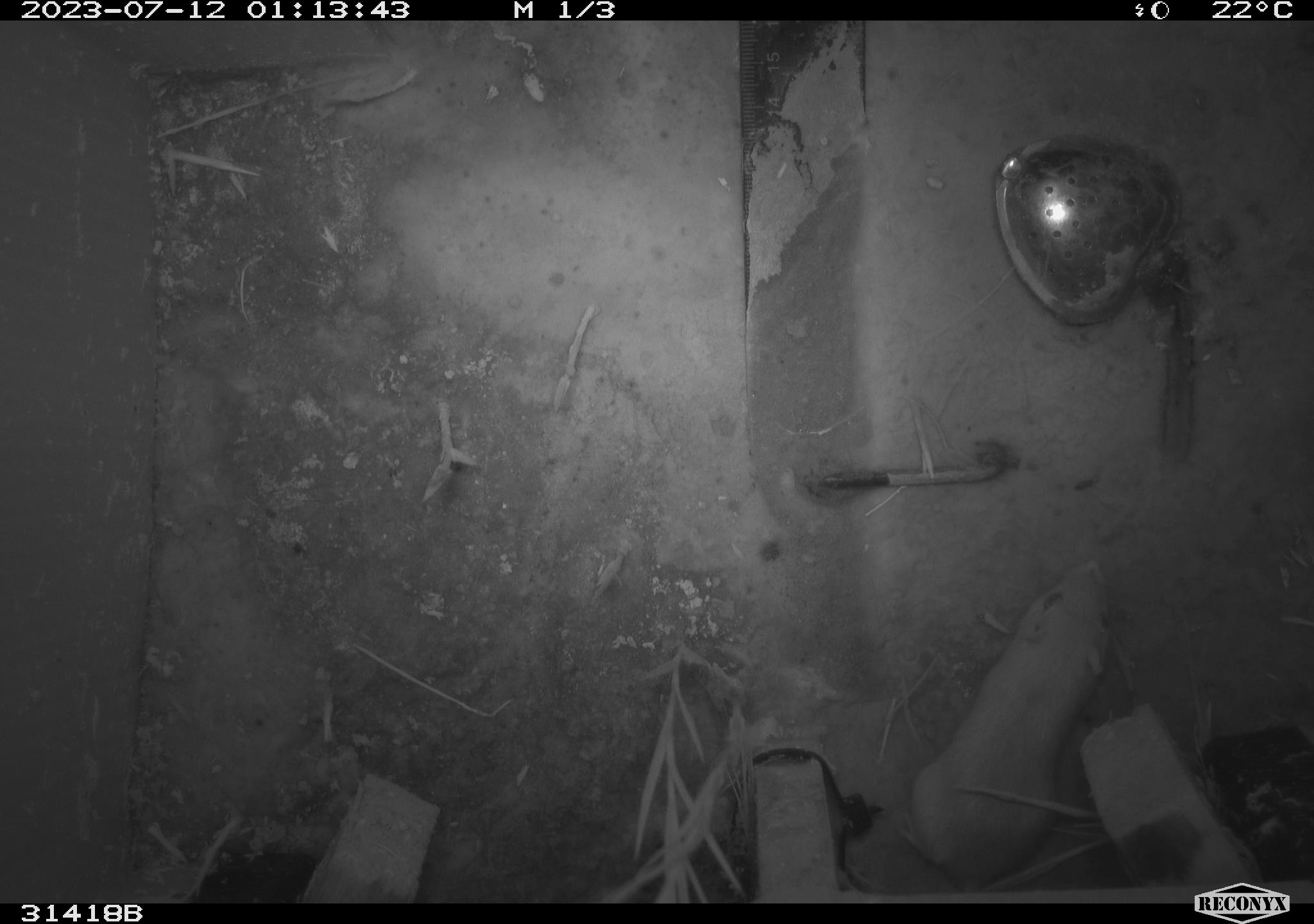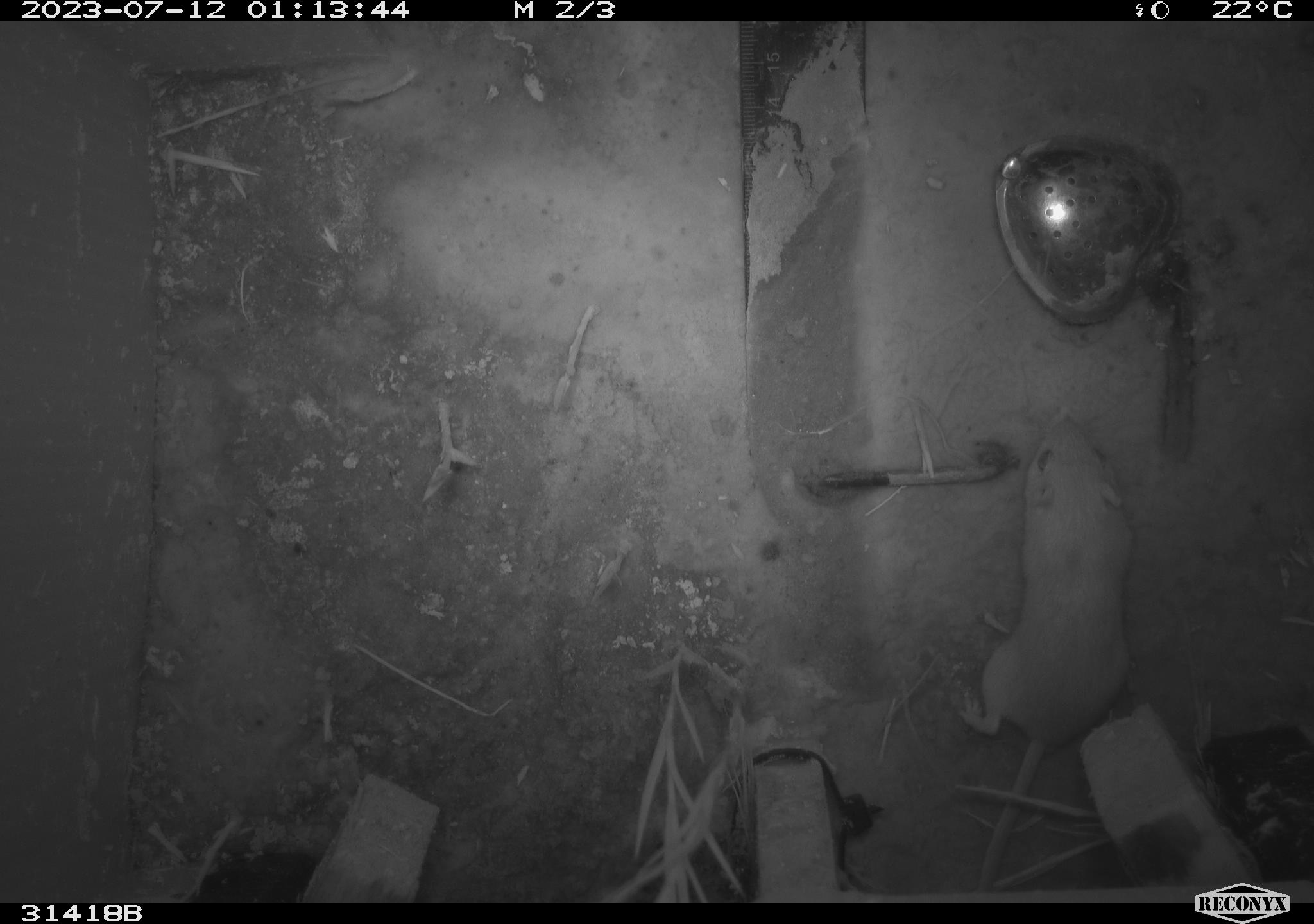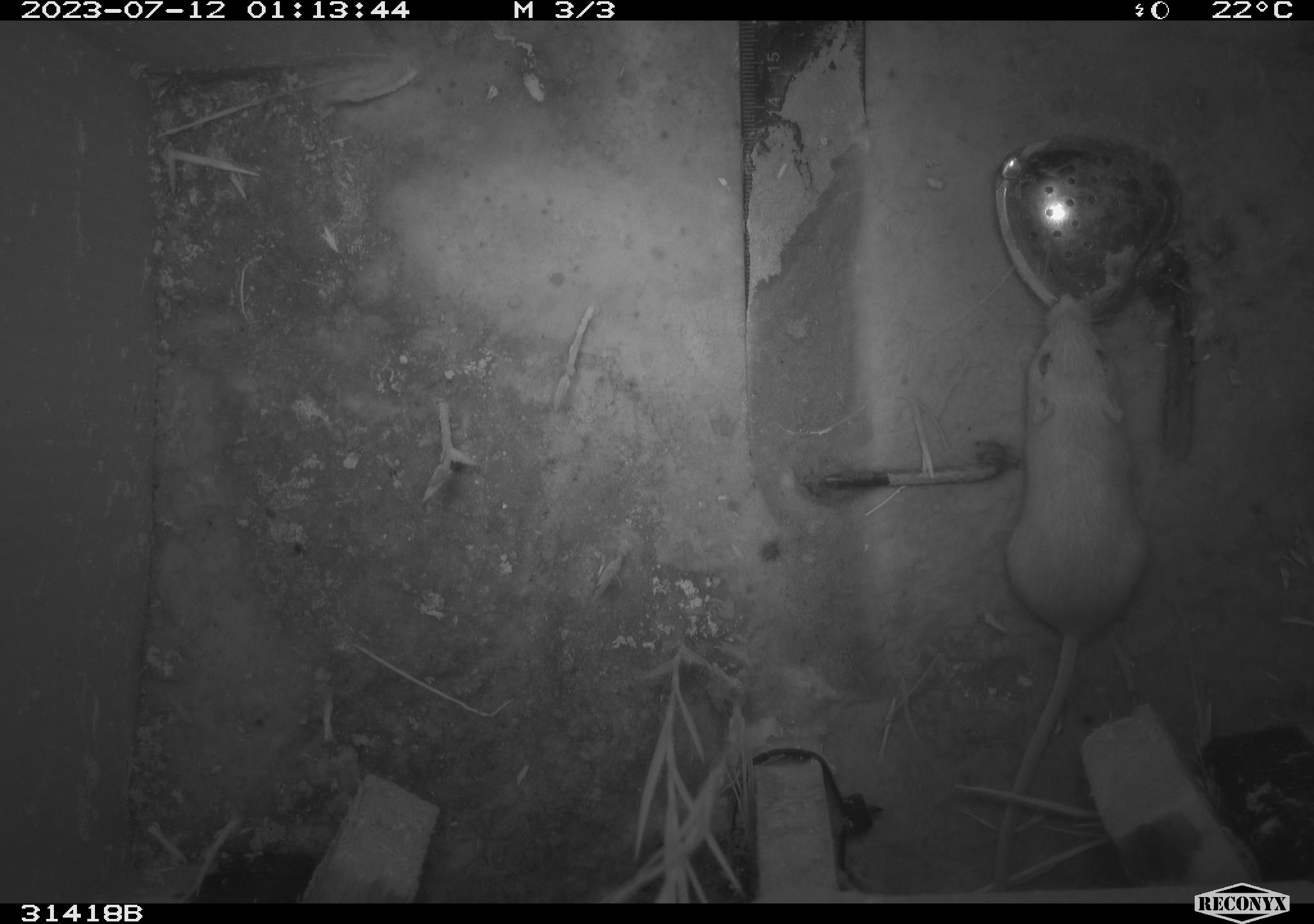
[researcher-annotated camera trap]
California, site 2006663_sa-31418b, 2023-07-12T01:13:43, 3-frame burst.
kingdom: Animalia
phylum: Chordata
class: Mammalia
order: Rodentia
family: Heteromyidae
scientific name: Heteromyidae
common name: kangaroo rats and pocket mice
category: heteromyidae family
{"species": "heteromyidae family (kangaroo rats and pocket mice) (Heteromyidae)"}